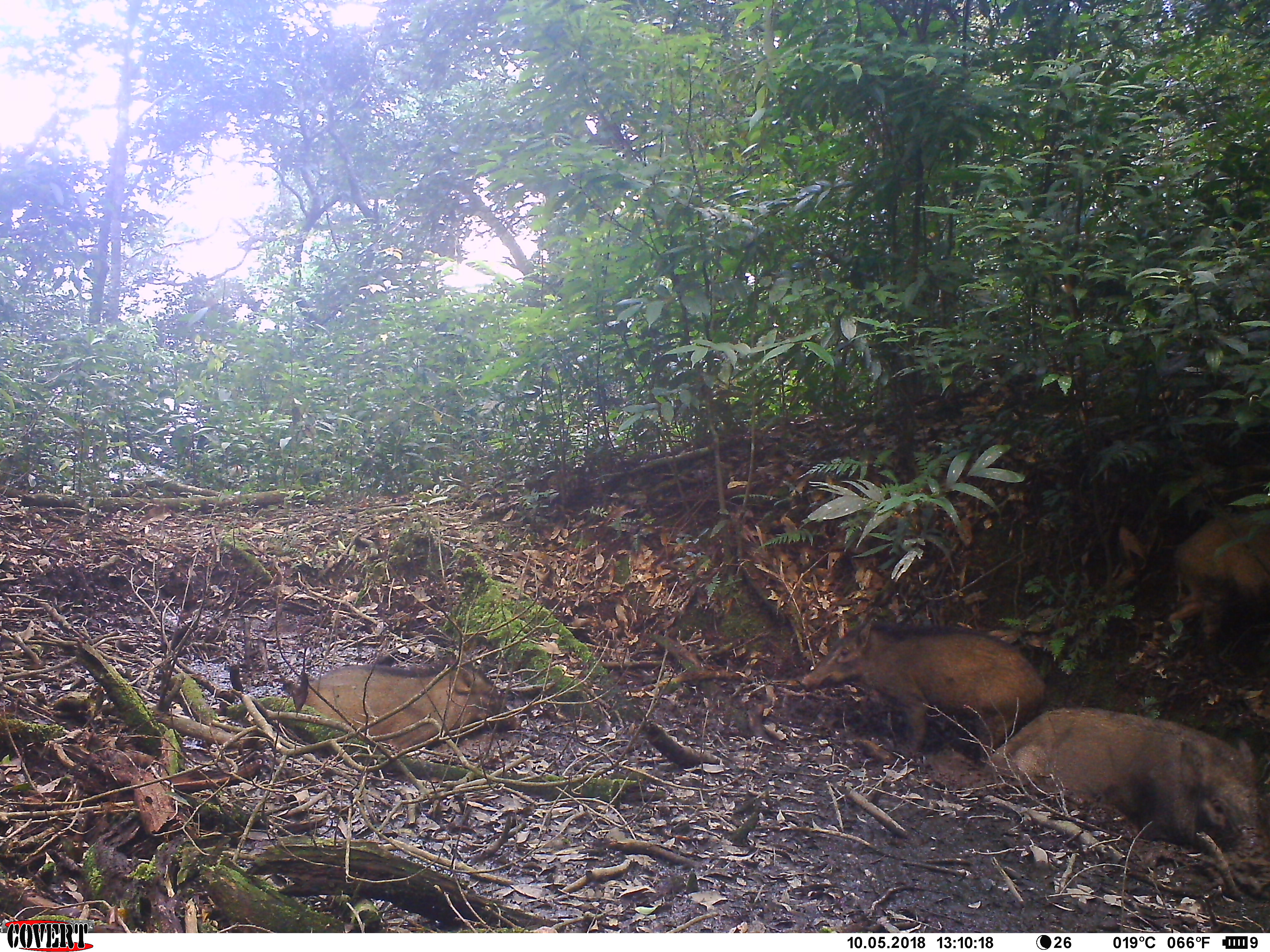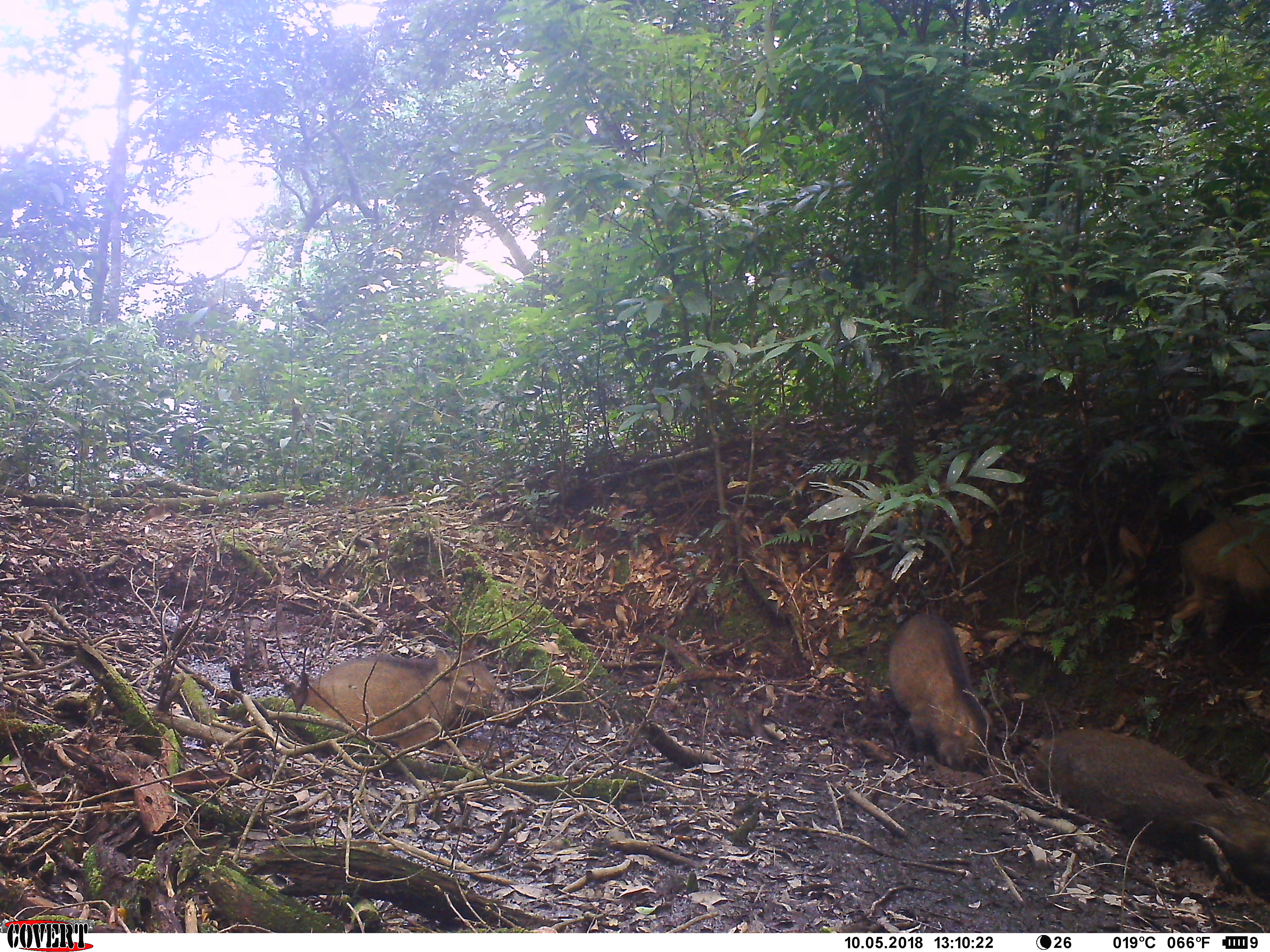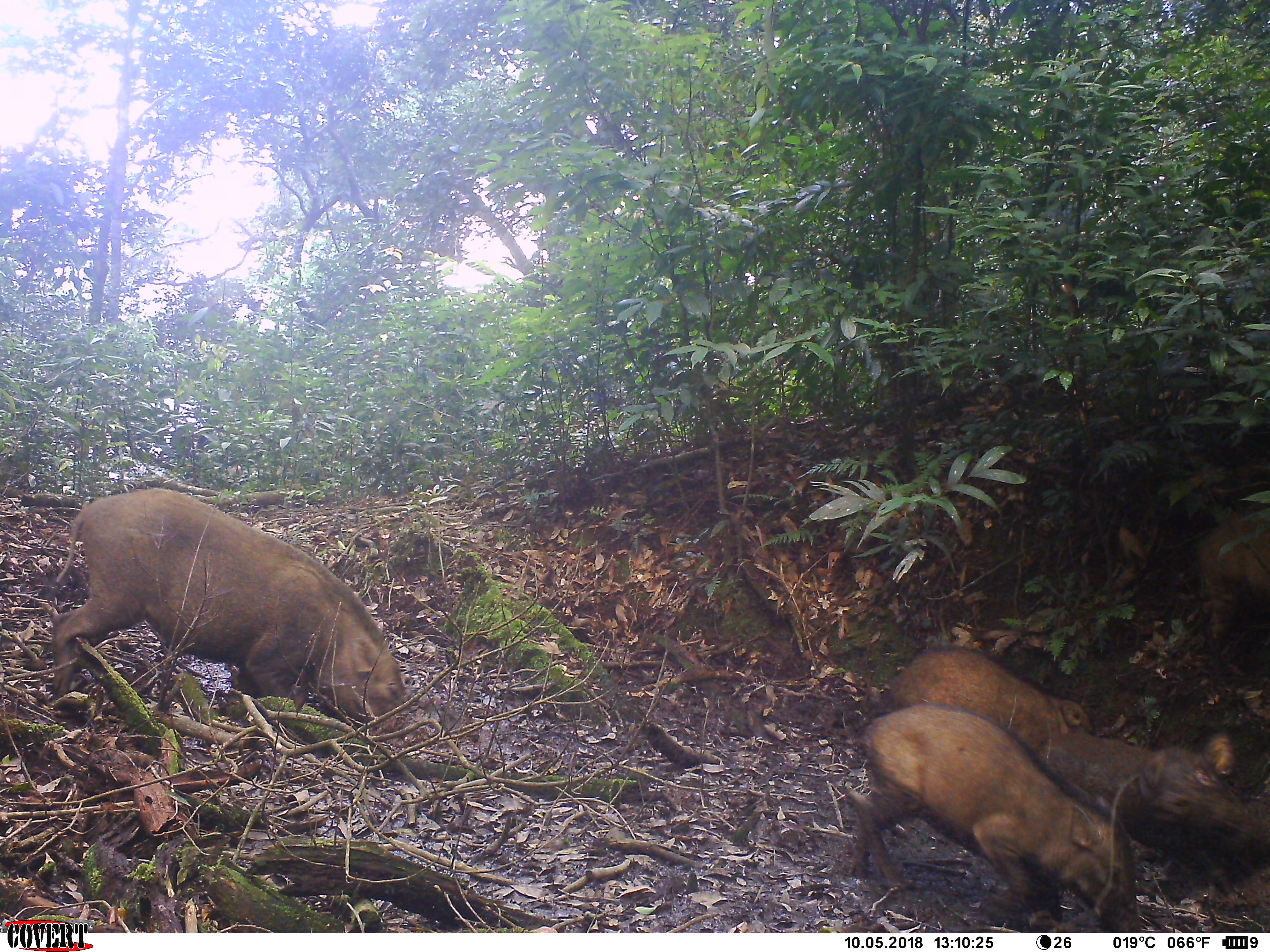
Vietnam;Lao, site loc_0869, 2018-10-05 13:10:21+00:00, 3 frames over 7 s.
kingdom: Animalia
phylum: Chordata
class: Mammalia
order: Artiodactyla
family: Suidae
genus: Sus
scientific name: Sus scrofa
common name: eurasian wild pig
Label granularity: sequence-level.